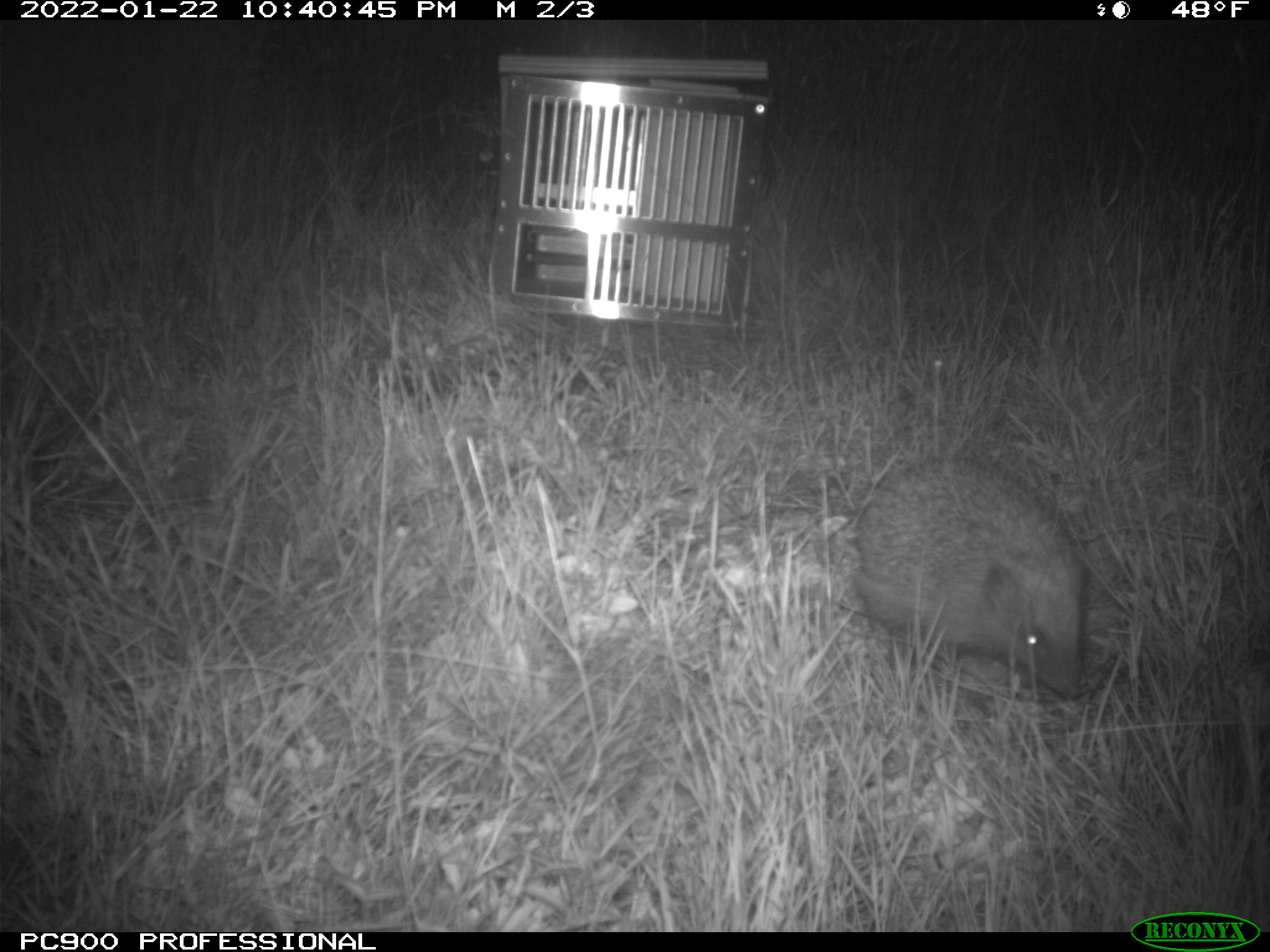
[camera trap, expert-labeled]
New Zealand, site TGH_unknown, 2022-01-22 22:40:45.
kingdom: Animalia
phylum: Chordata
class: Mammalia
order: Eulipotyphla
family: Erinaceidae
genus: Erinaceus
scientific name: Erinaceus europaeus europaeus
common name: european hedgehog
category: hedgehog